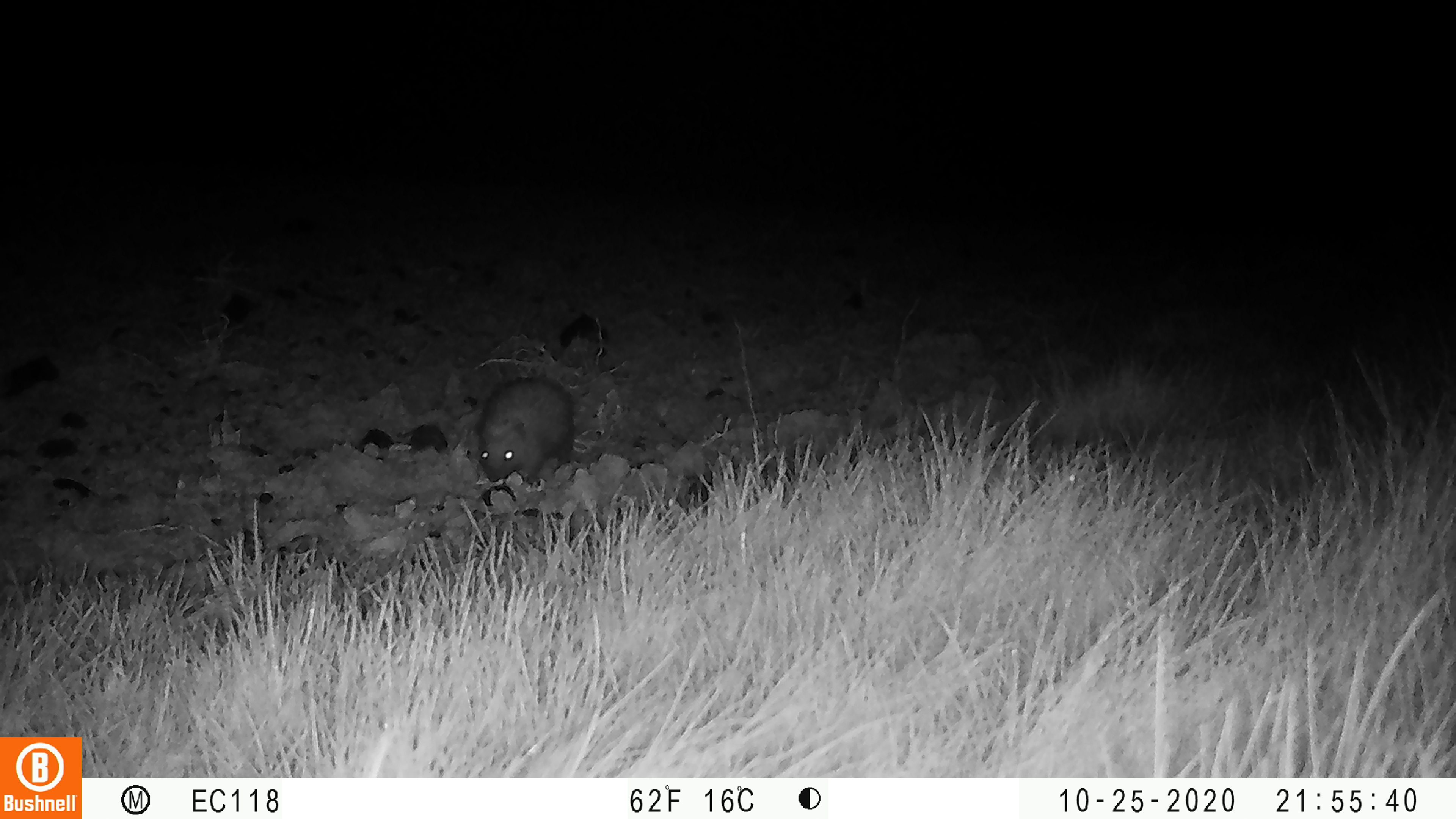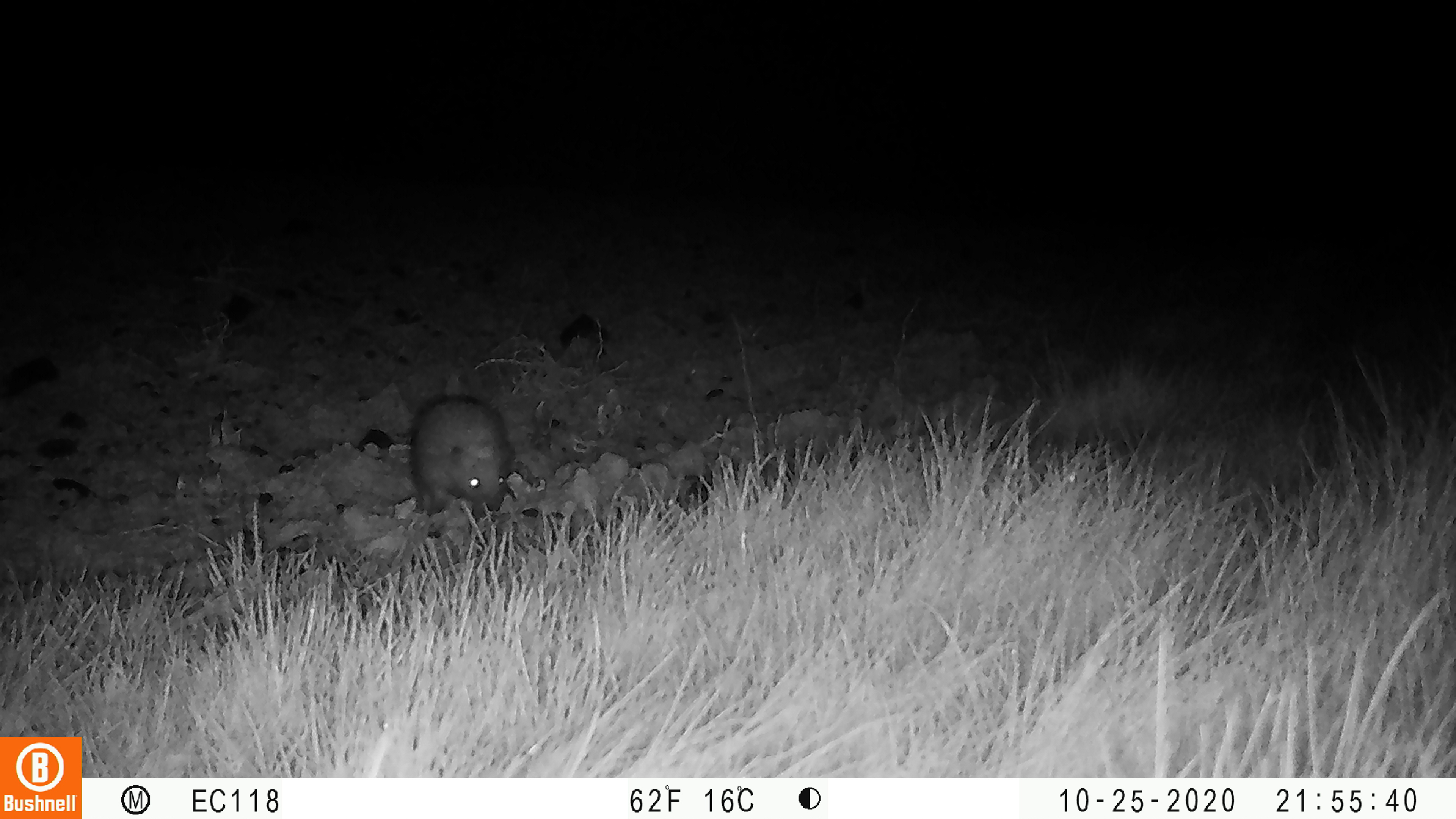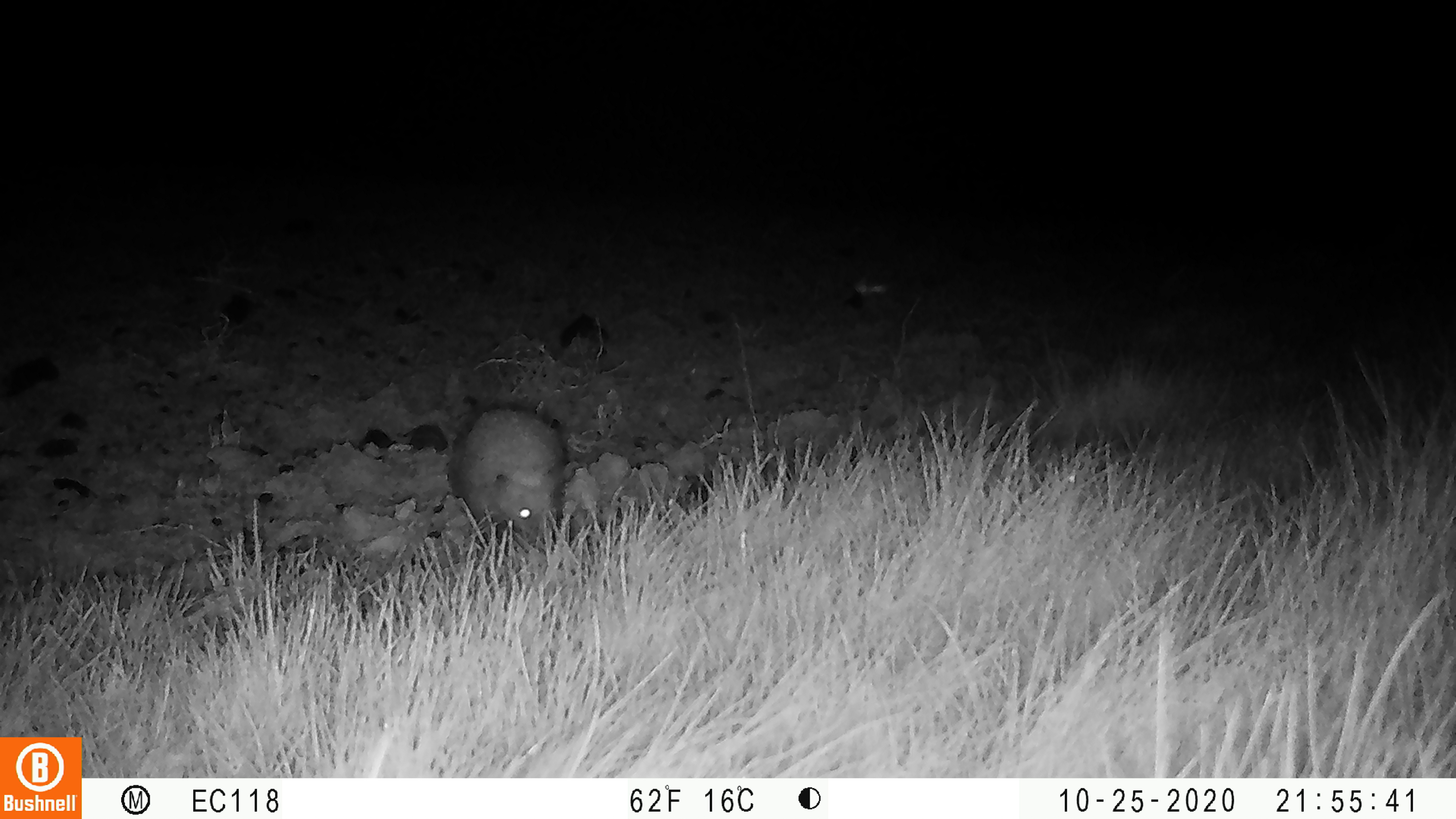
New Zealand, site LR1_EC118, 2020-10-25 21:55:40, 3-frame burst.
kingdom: Animalia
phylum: Chordata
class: Mammalia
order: Eulipotyphla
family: Erinaceidae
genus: Erinaceus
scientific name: Erinaceus europaeus europaeus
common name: european hedgehog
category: hedgehog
Hedgehog (european hedgehog) (Erinaceus europaeus europaeus).